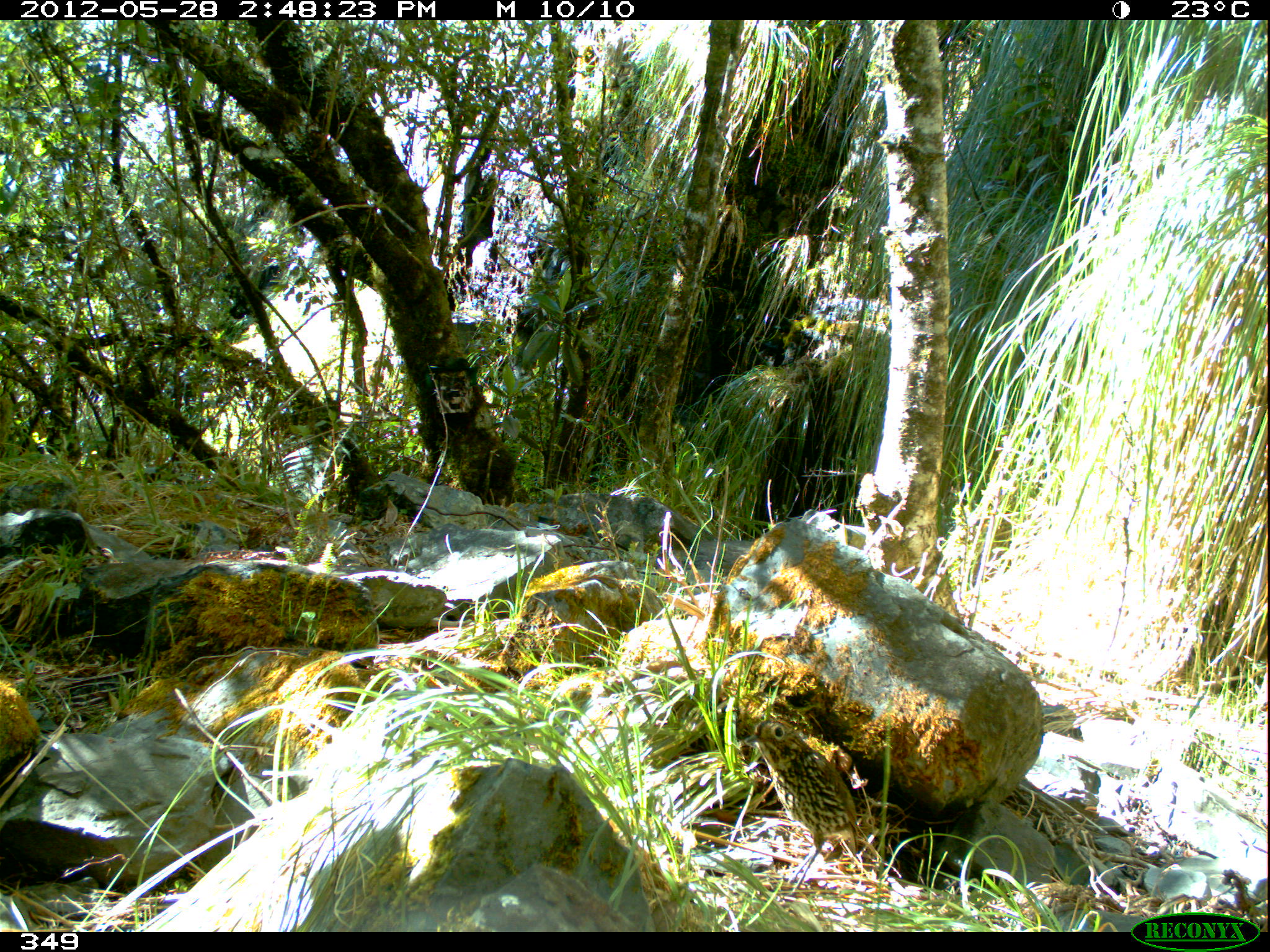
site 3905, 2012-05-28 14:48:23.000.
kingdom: Animalia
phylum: Chordata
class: Aves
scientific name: Aves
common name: bird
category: unknown bird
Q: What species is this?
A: Unknown bird (bird) (Aves).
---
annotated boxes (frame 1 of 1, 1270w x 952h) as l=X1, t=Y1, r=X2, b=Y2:
unknown bird: l=743, t=717, r=858, b=900